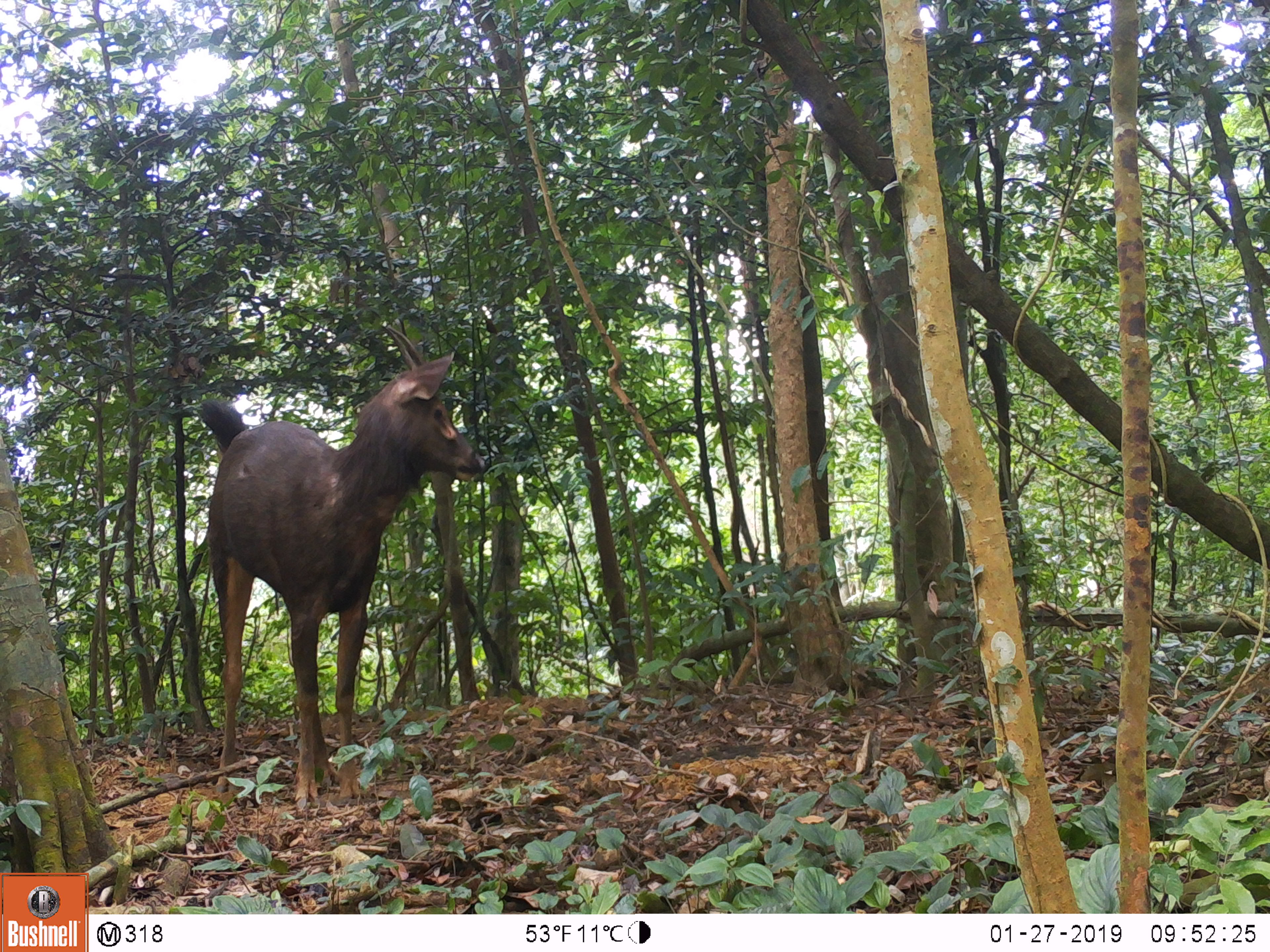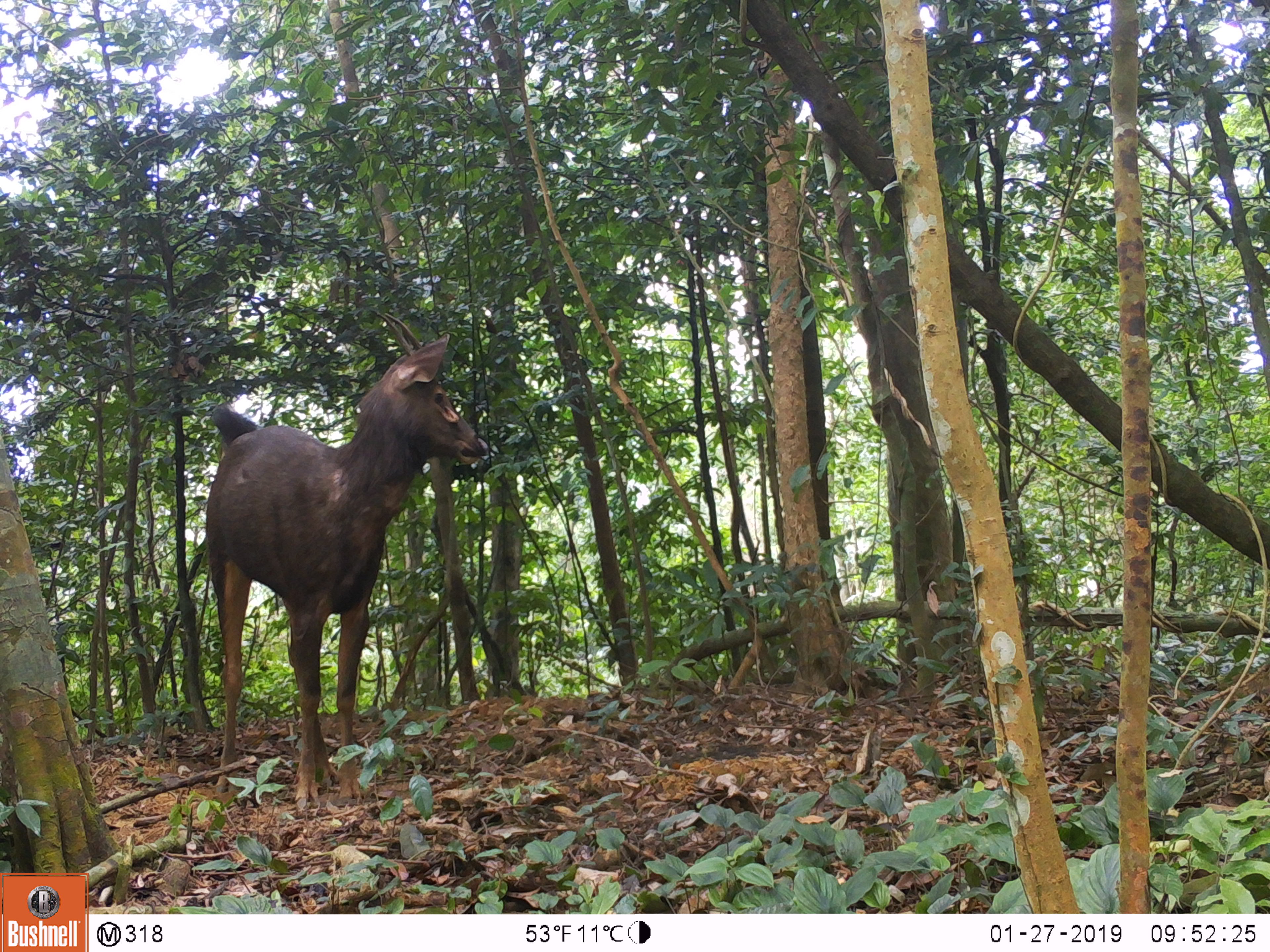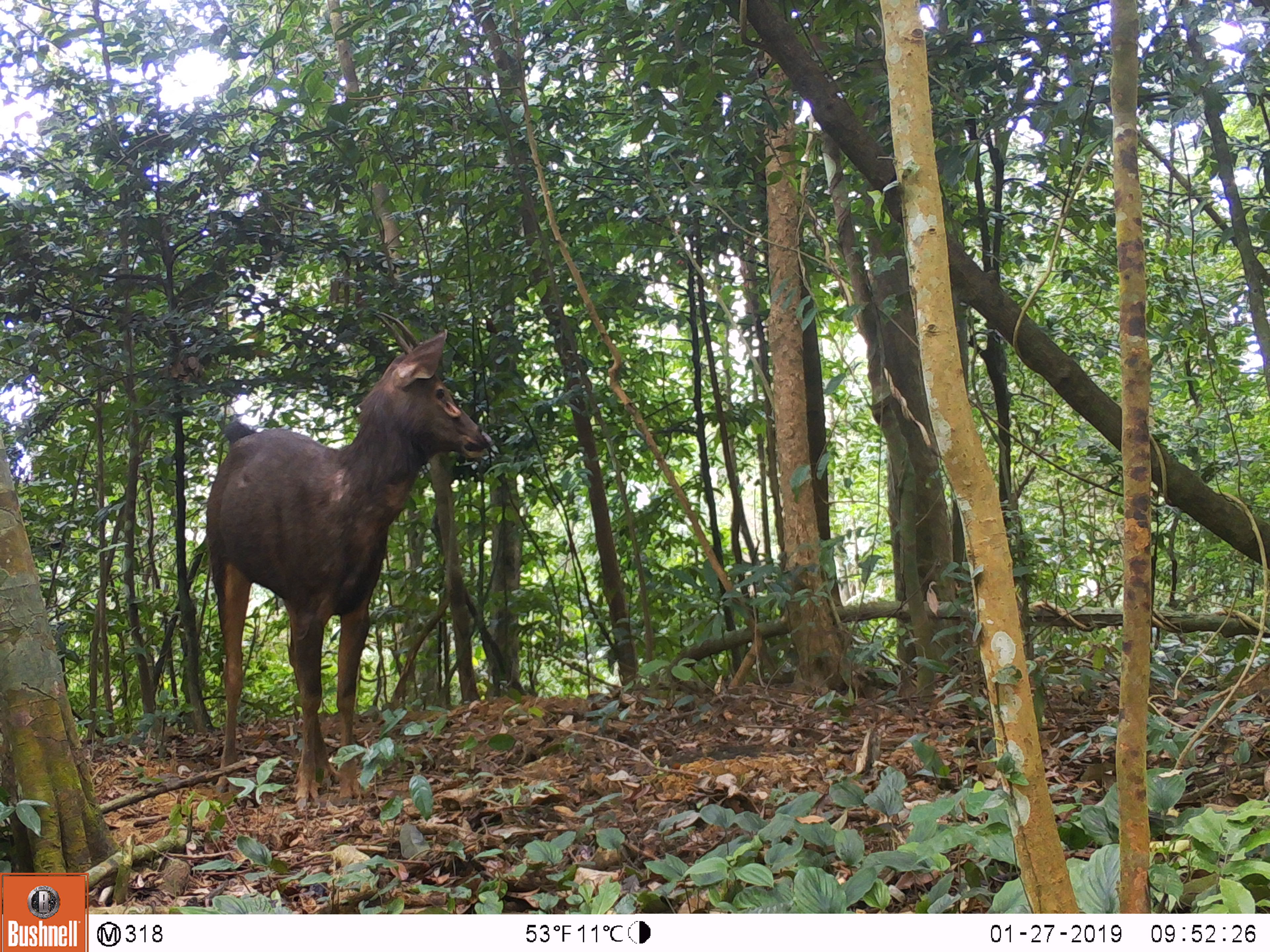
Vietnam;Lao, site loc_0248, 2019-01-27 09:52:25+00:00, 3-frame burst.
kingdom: Animalia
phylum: Chordata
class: Mammalia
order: Artiodactyla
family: Cervidae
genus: Rusa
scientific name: Rusa unicolor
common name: sambar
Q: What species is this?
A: Sambar (Rusa unicolor).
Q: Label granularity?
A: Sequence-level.